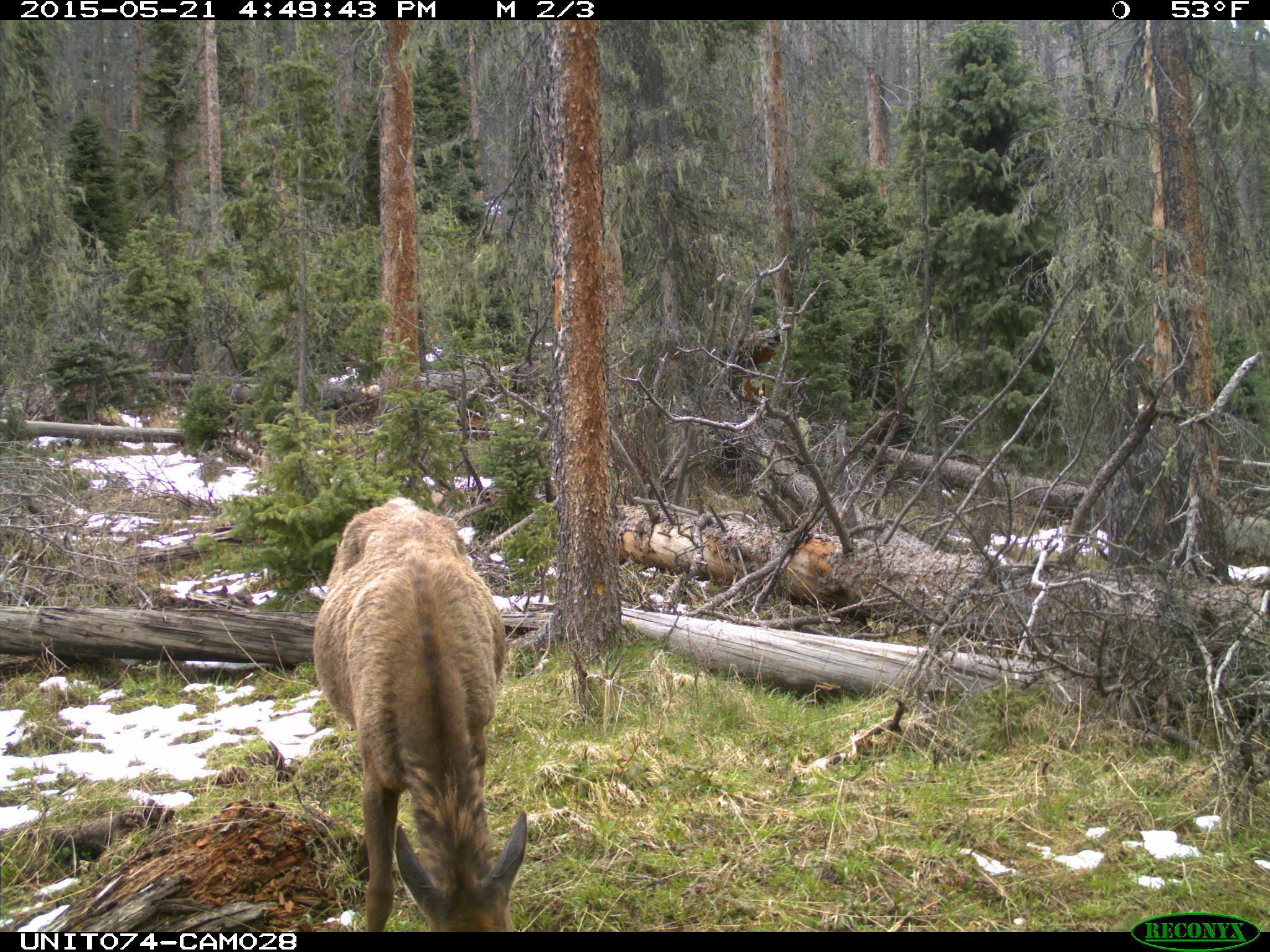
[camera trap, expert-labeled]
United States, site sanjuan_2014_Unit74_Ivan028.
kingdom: Animalia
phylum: Chordata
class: Mammalia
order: Artiodactyla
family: Cervidae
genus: Cervus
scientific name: Cervus elaphus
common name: red deer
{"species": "Cervus elaphus (red deer)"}